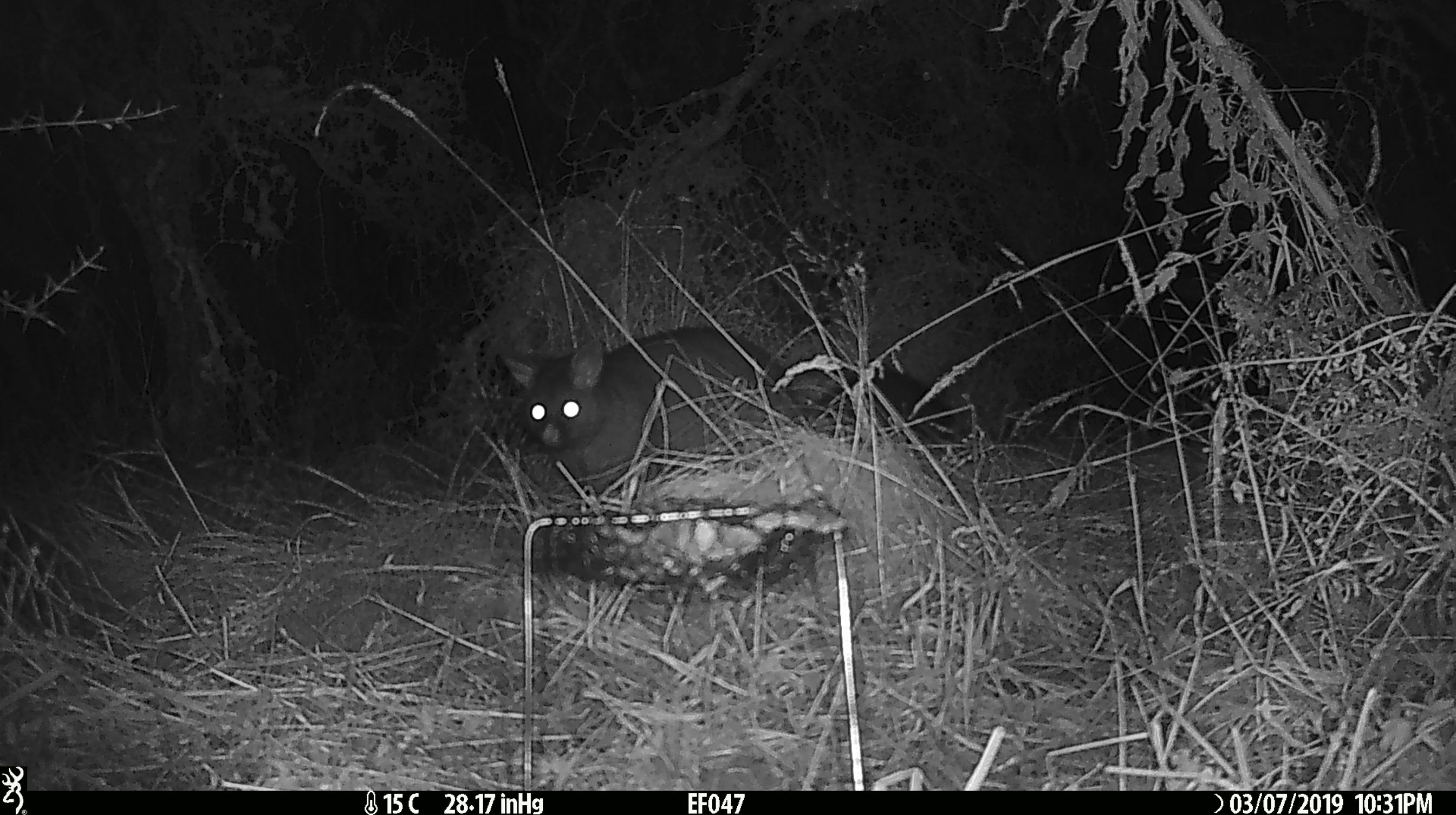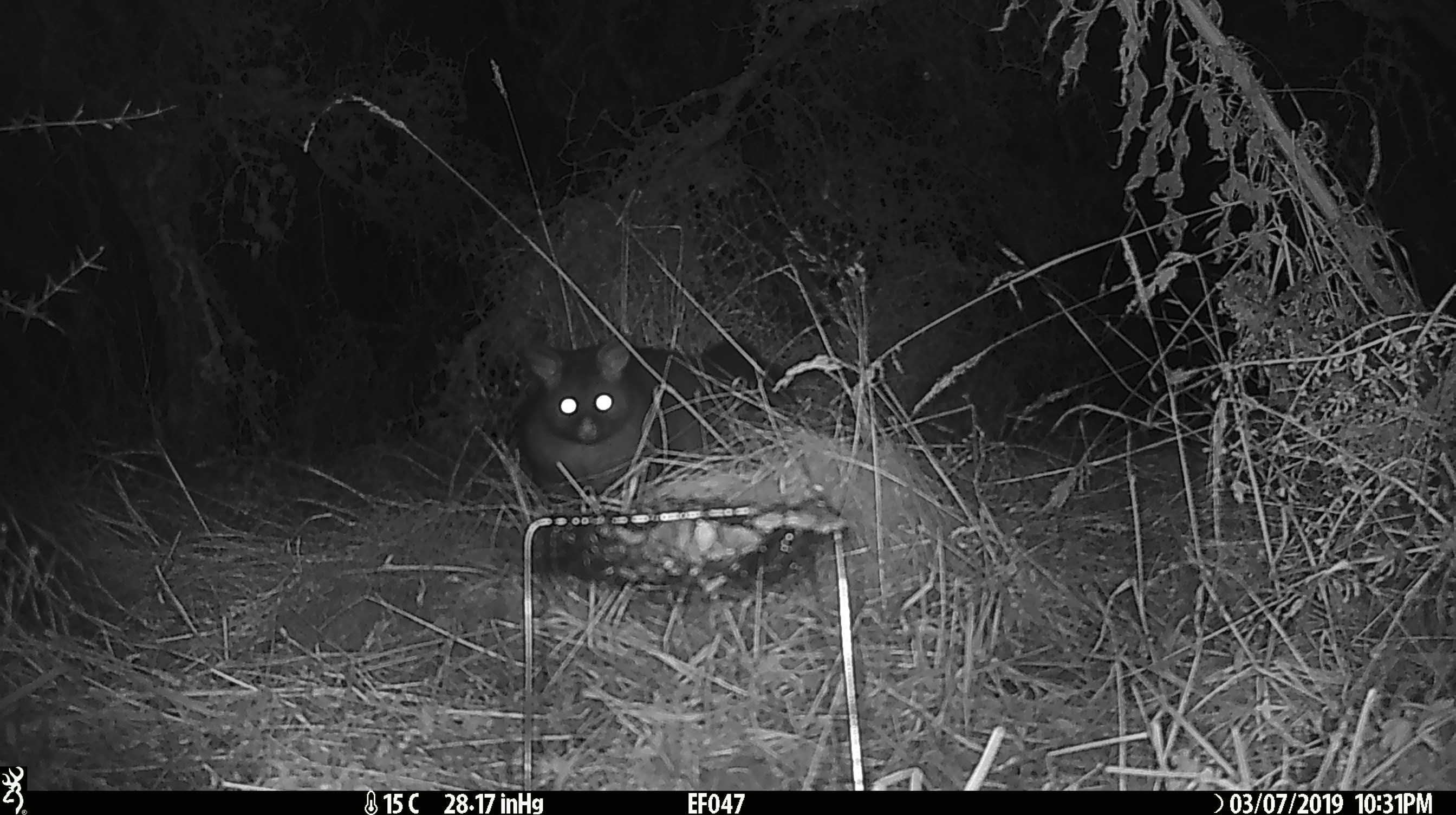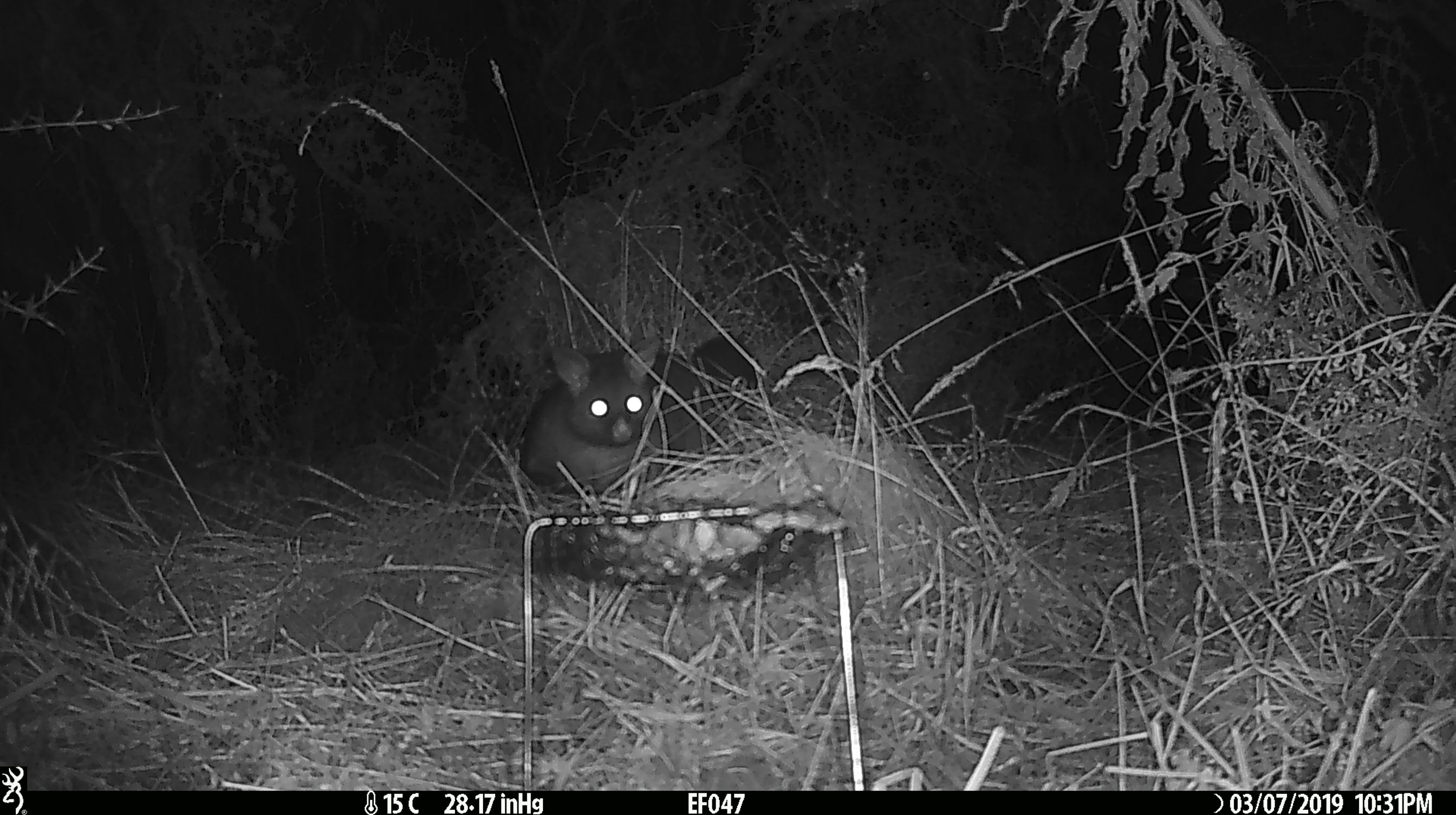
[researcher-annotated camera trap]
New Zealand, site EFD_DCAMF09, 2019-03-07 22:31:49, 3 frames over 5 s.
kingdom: Animalia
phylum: Chordata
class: Mammalia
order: Diprotodontia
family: Phalangeridae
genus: Trichosurus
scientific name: Trichosurus vulpecula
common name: common brushtail possum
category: possum